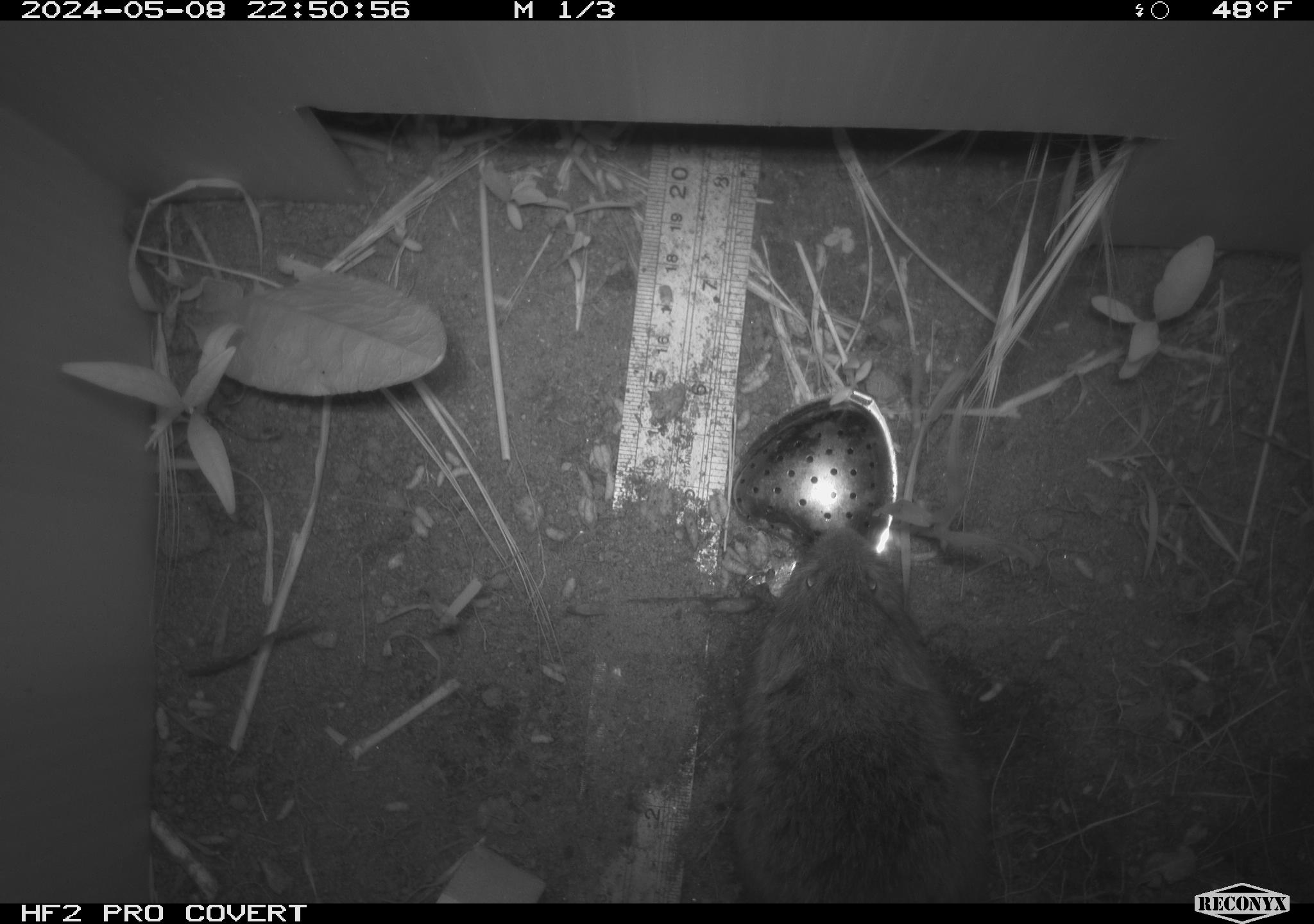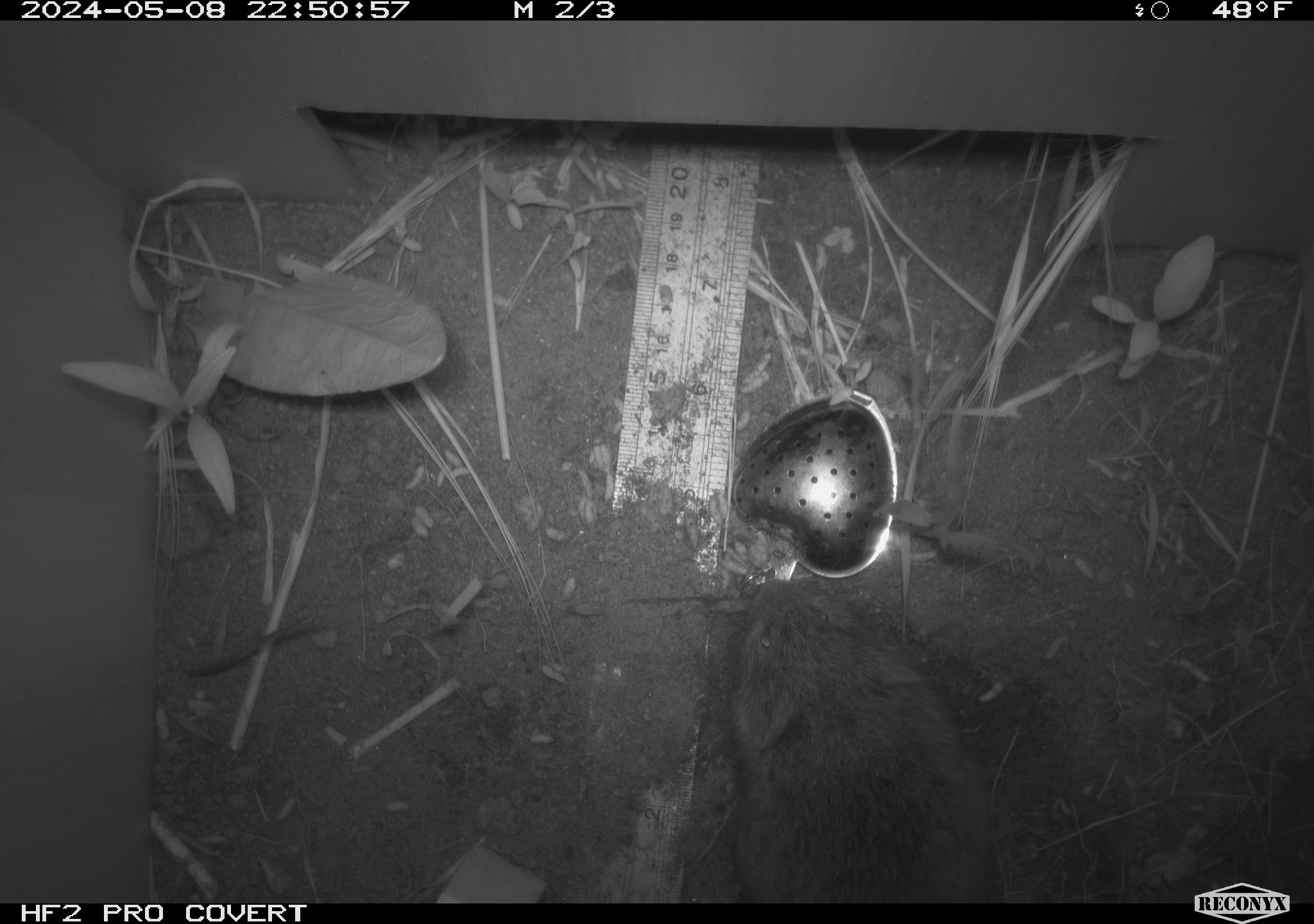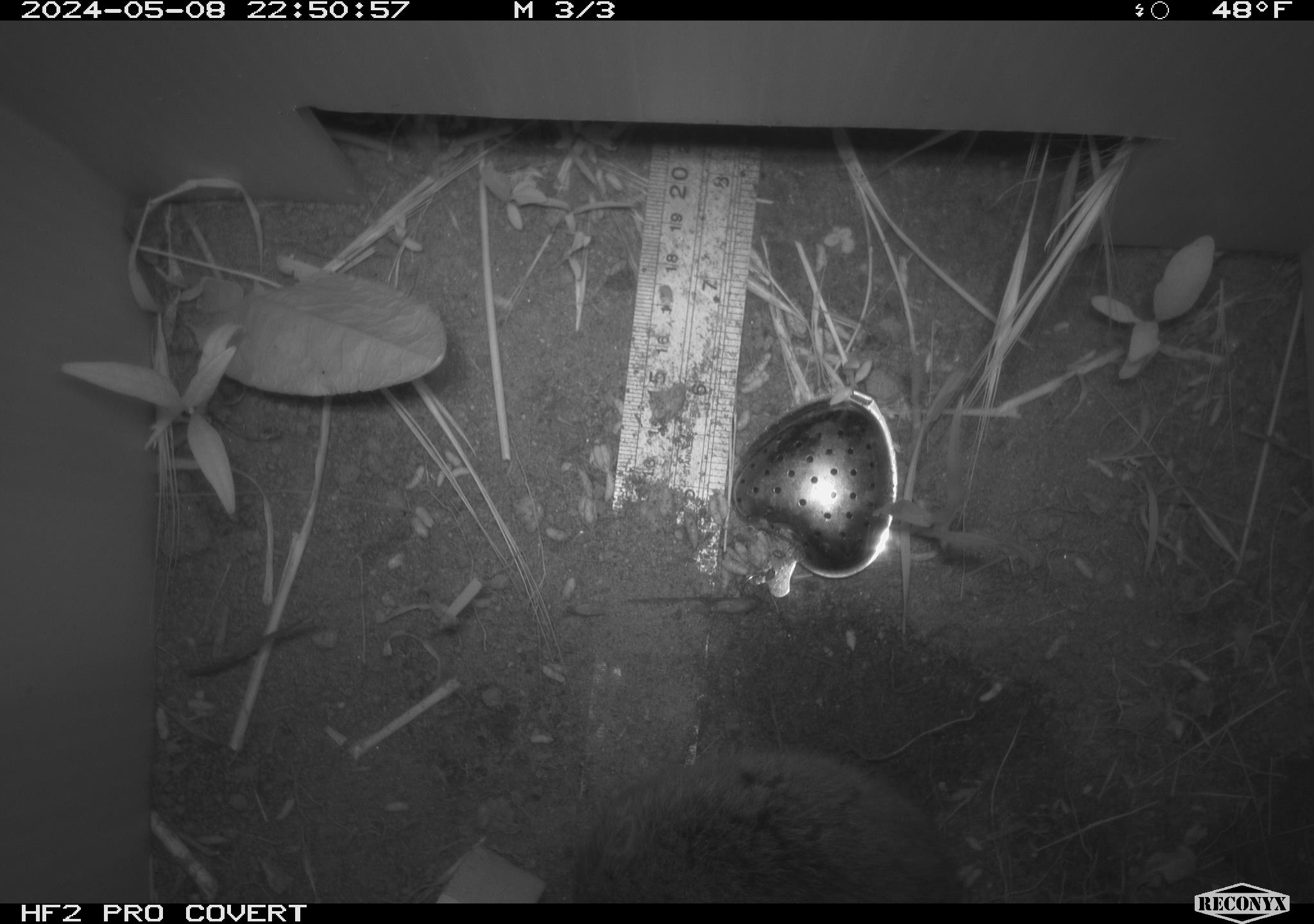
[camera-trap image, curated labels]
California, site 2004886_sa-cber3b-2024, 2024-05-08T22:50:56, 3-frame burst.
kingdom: Animalia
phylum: Chordata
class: Mammalia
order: Rodentia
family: Cricetidae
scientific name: Arvicolinae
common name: voles, lemmings, and muskrats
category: arvicolinae subfamily